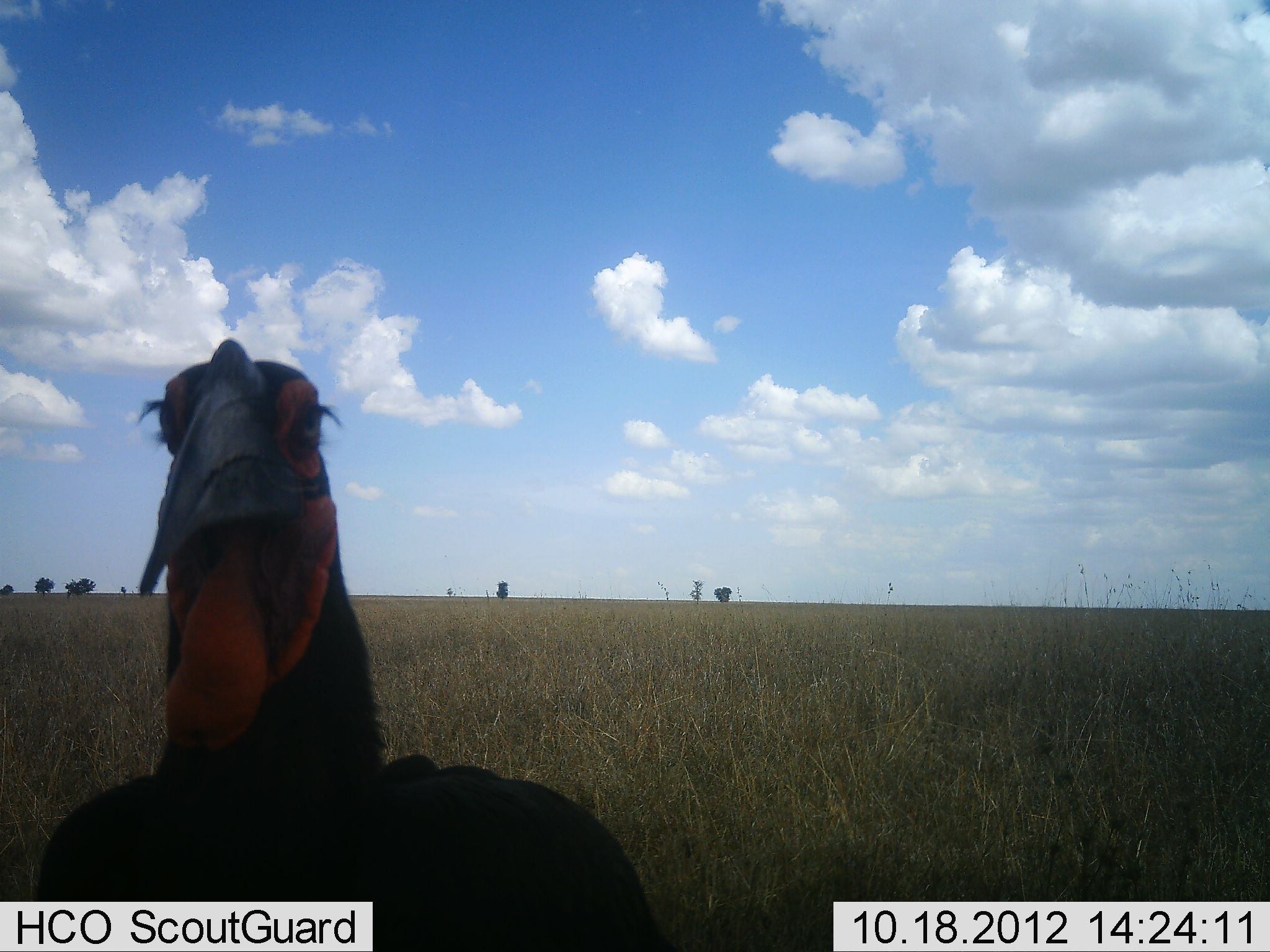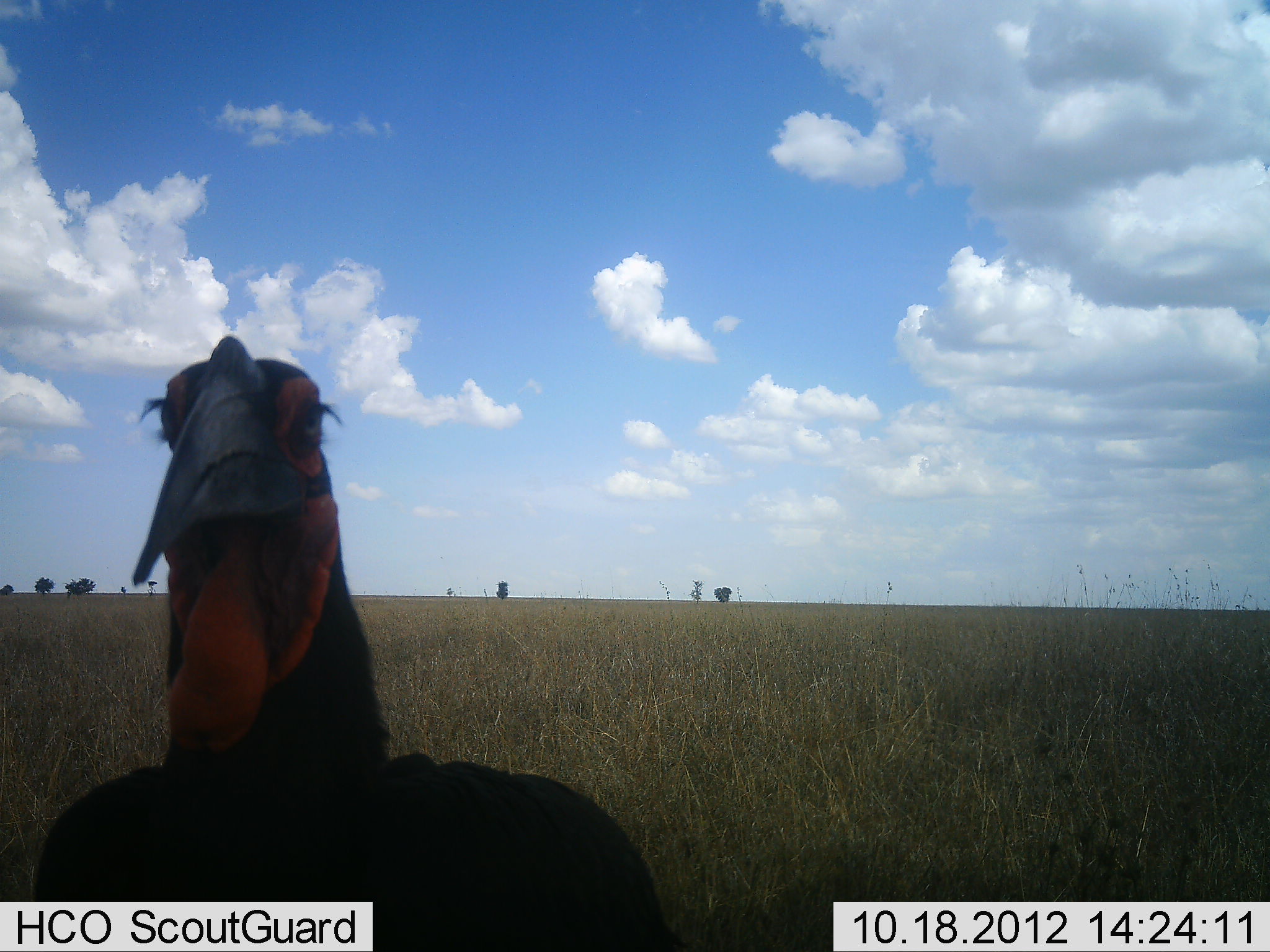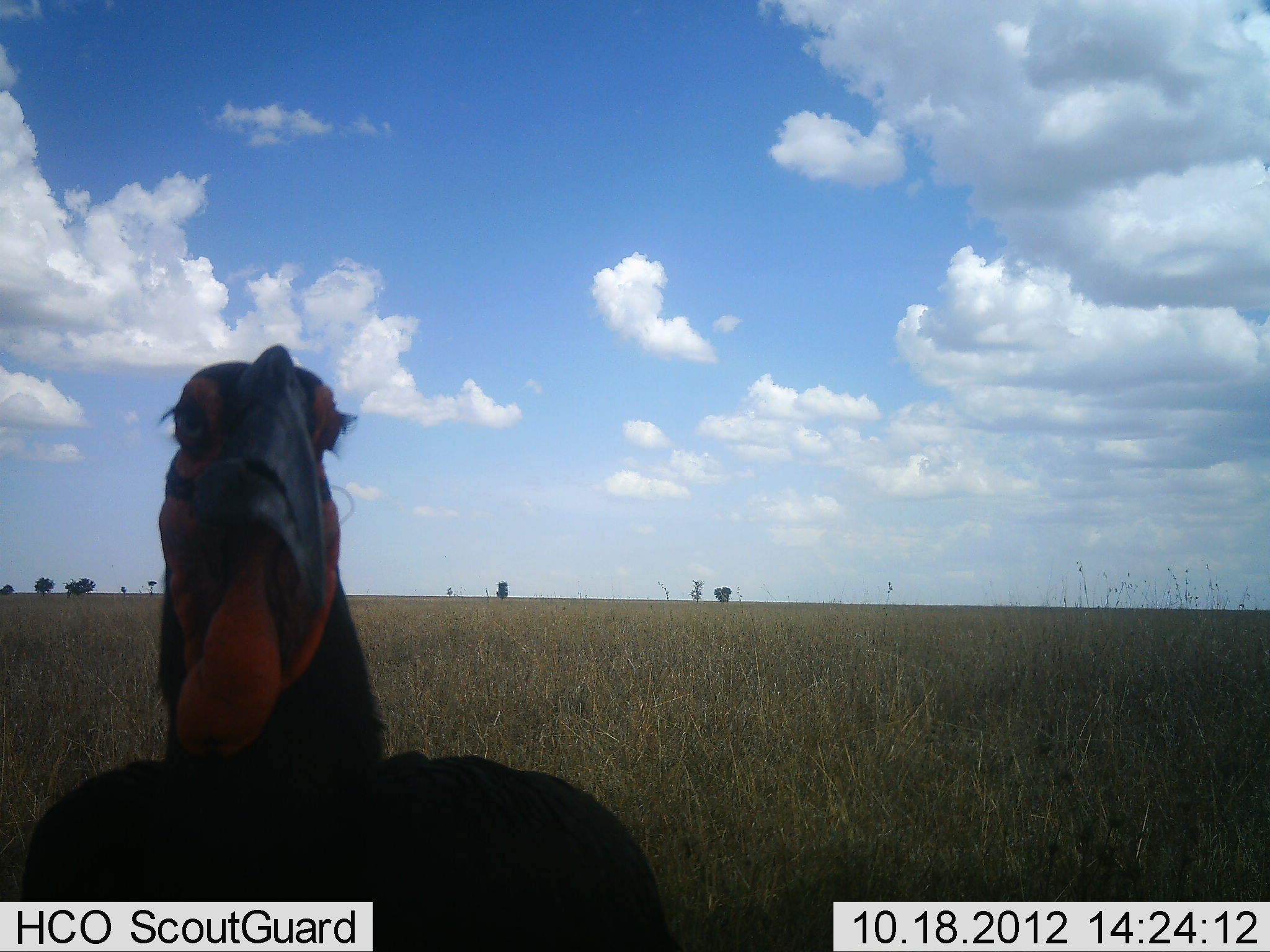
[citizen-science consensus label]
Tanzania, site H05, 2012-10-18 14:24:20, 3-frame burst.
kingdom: Animalia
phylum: Chordata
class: Aves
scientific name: Aves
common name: bird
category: otherbird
Otherbird (bird) (Aves), count 1. Behavior (volunteer vote fractions): standing 100%, resting 0%, moving 0%, interacting 0%. Young present (vote fraction): 0%. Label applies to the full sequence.